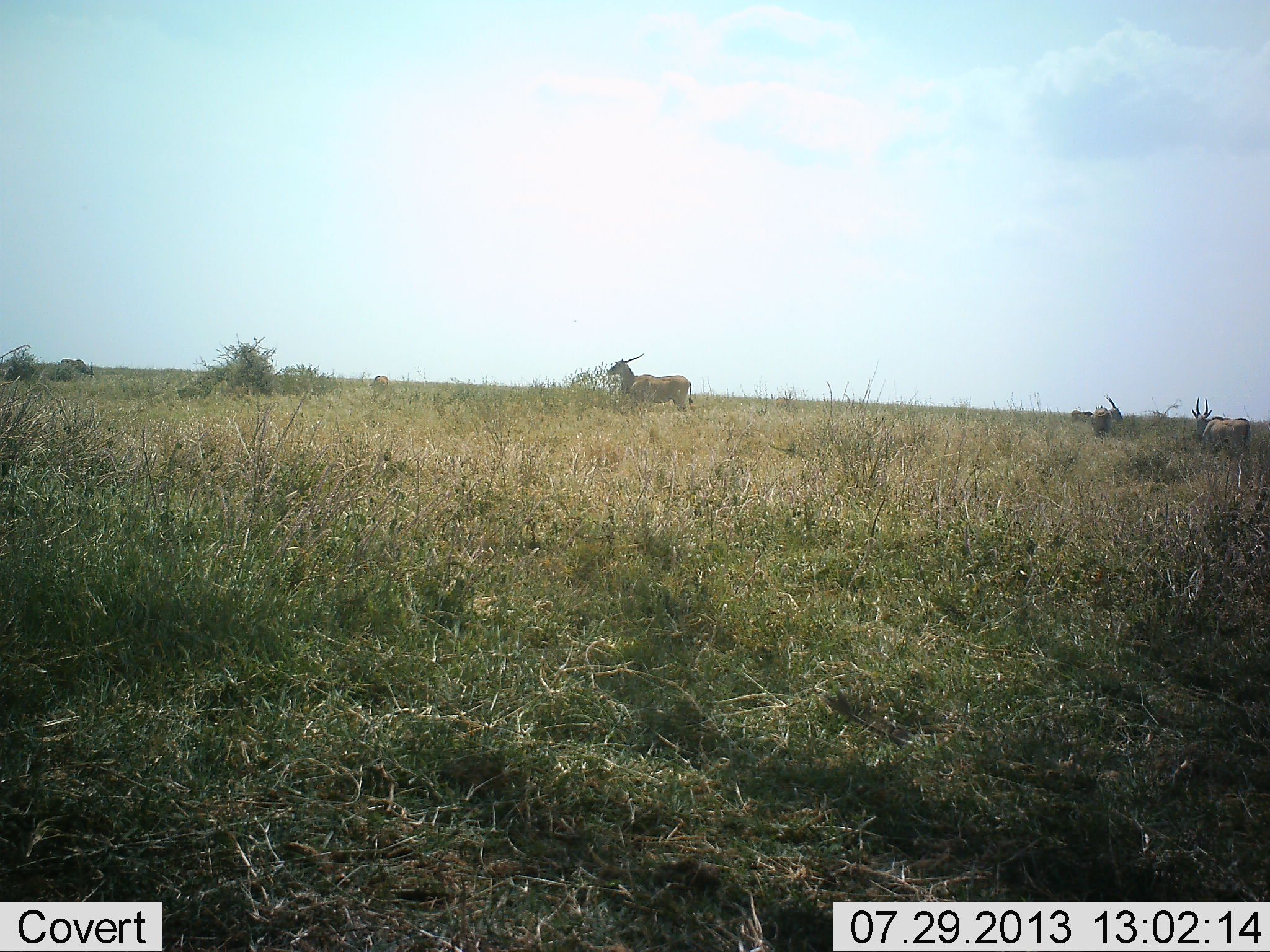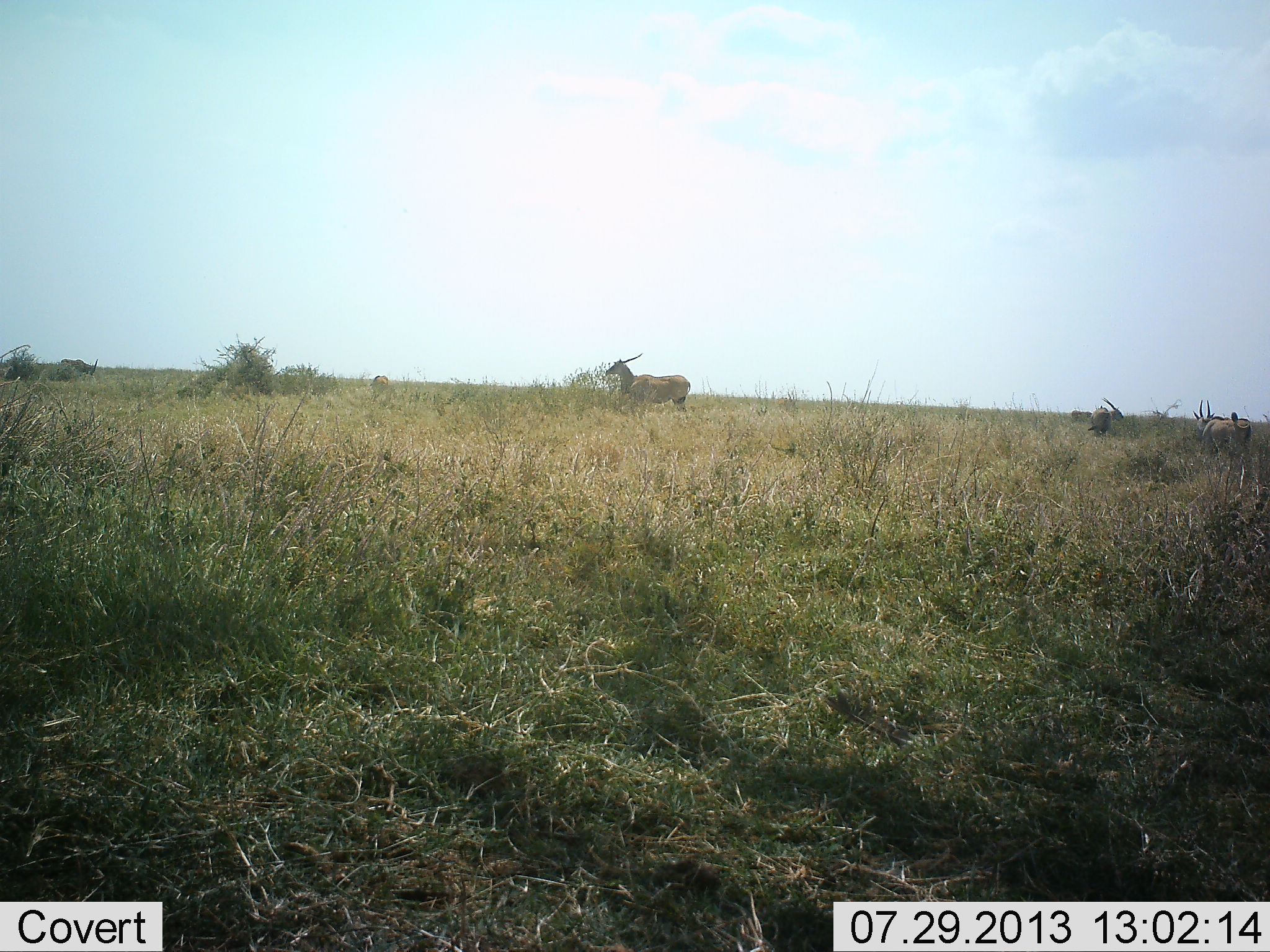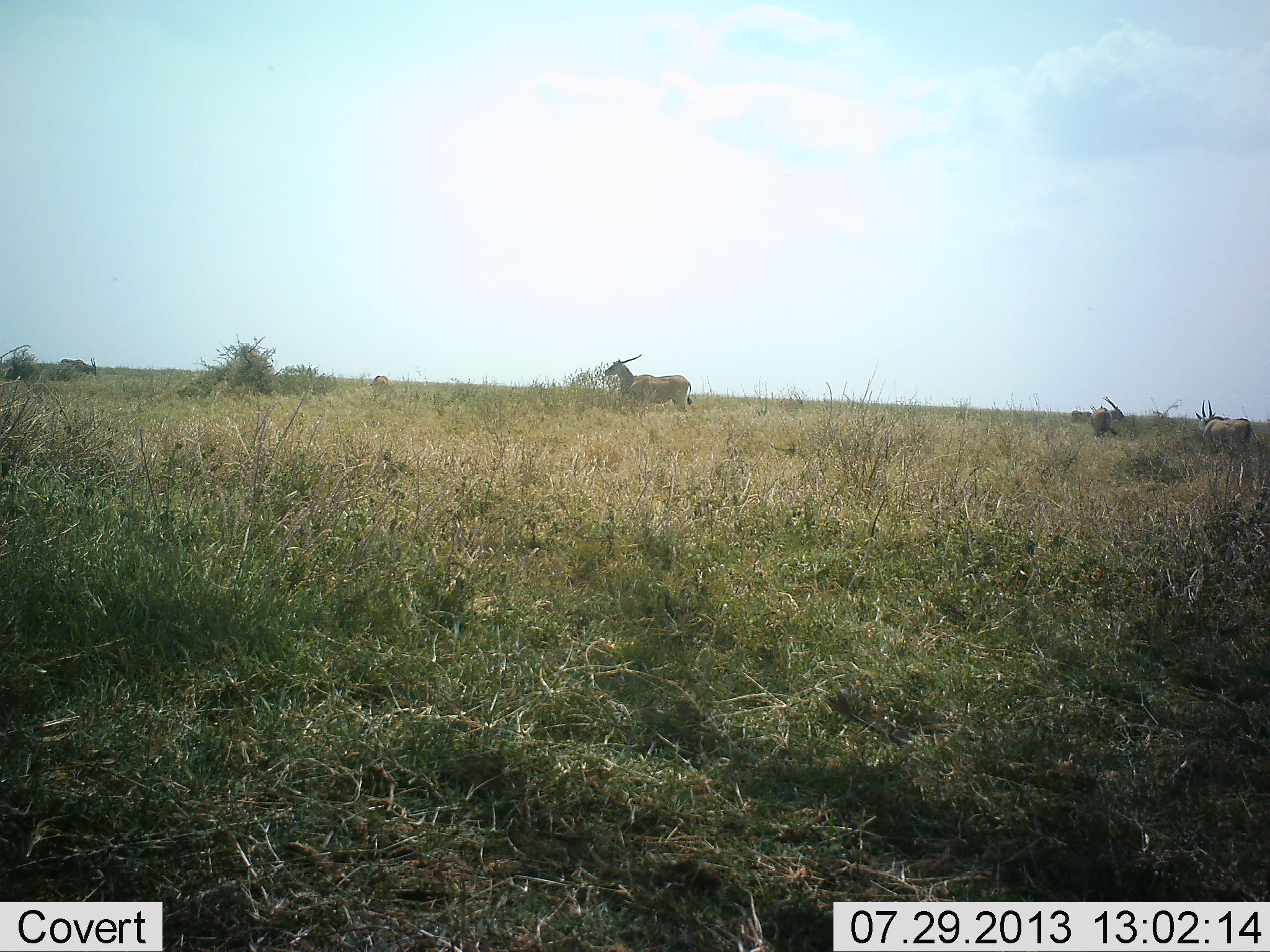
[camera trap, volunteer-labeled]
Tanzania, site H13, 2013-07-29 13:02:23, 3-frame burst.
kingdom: Animalia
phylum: Chordata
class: Mammalia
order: Artiodactyla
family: Bovidae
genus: Tragelaphus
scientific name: Tragelaphus oryx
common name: eland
Eland (Tragelaphus oryx), count 5. Behavior (volunteer vote fractions): standing 90%, resting 10%, moving 0%, interacting 0%. Young present (vote fraction): 0%. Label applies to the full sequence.